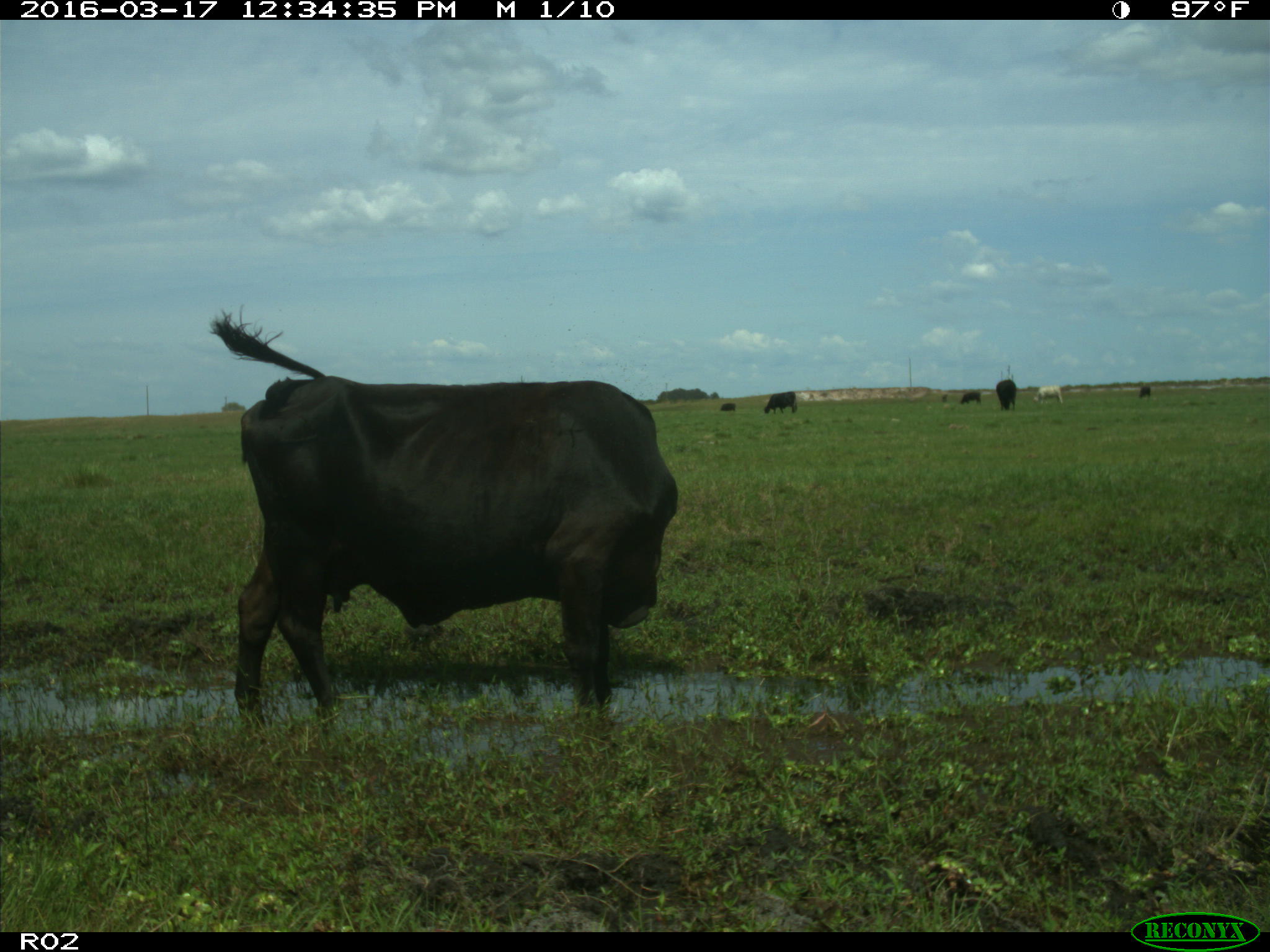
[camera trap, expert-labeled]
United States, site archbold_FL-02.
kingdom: Animalia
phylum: Chordata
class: Mammalia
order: Artiodactyla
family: Bovidae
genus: Bos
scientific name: Bos taurus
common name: domestic cow